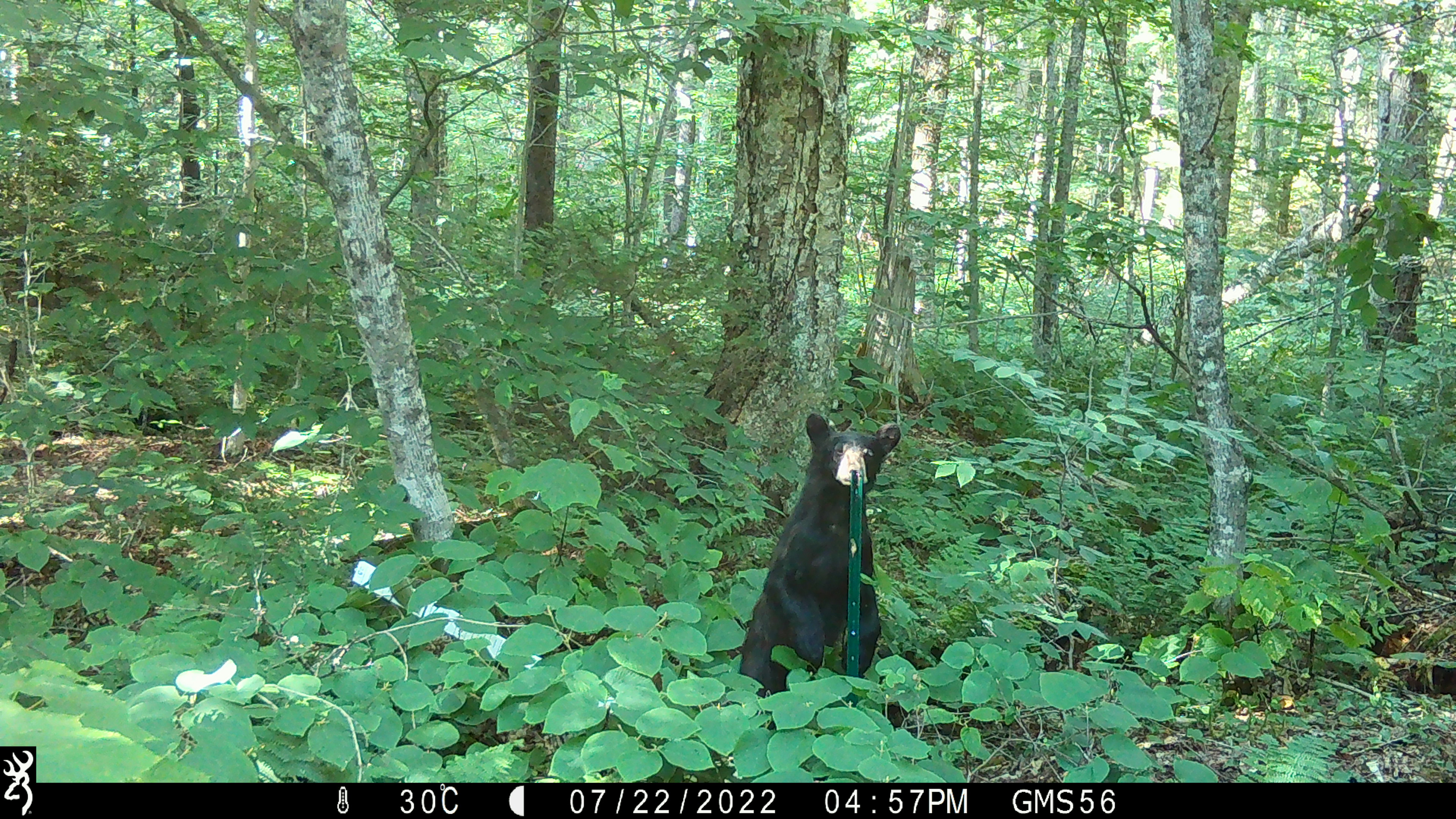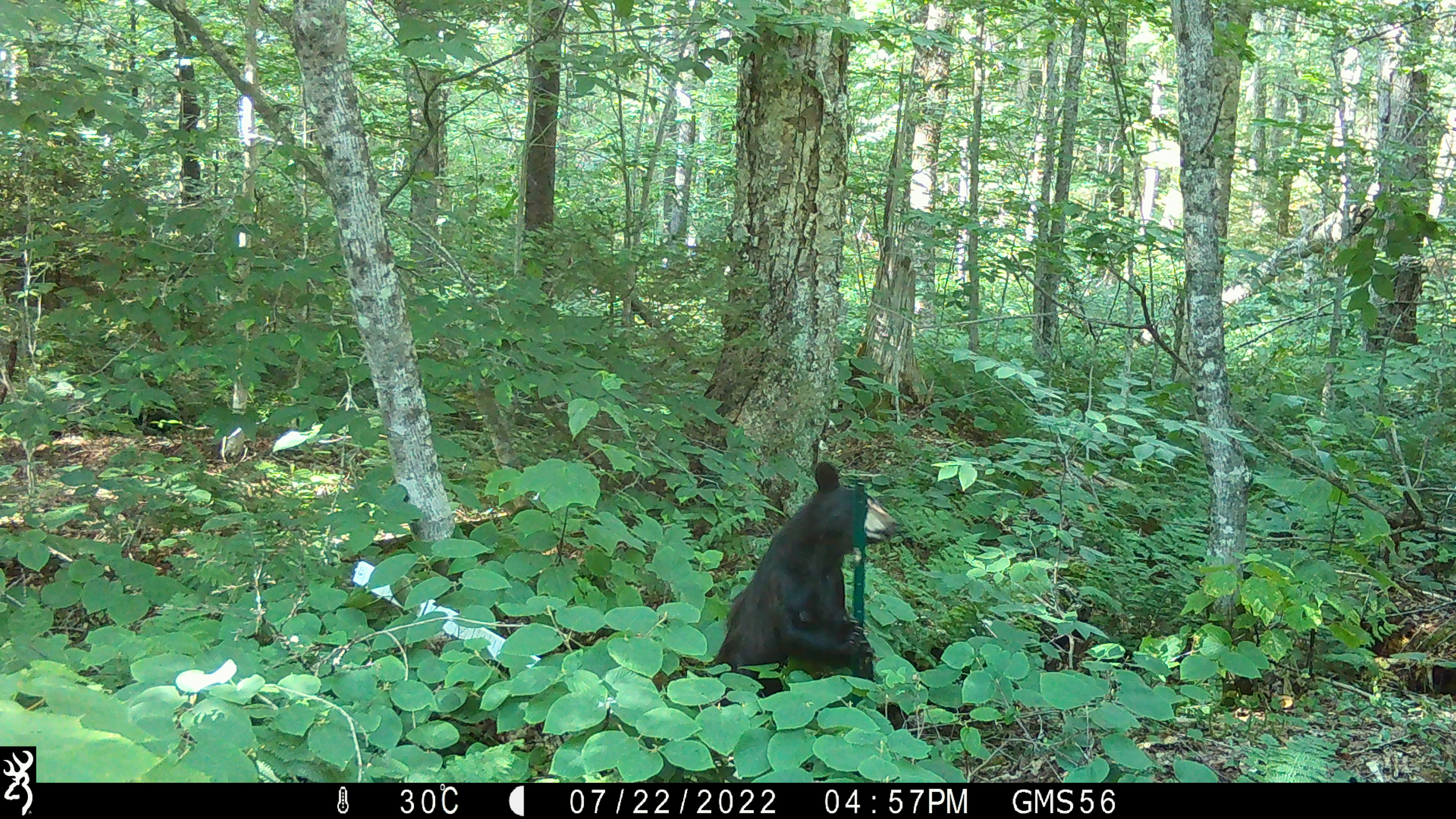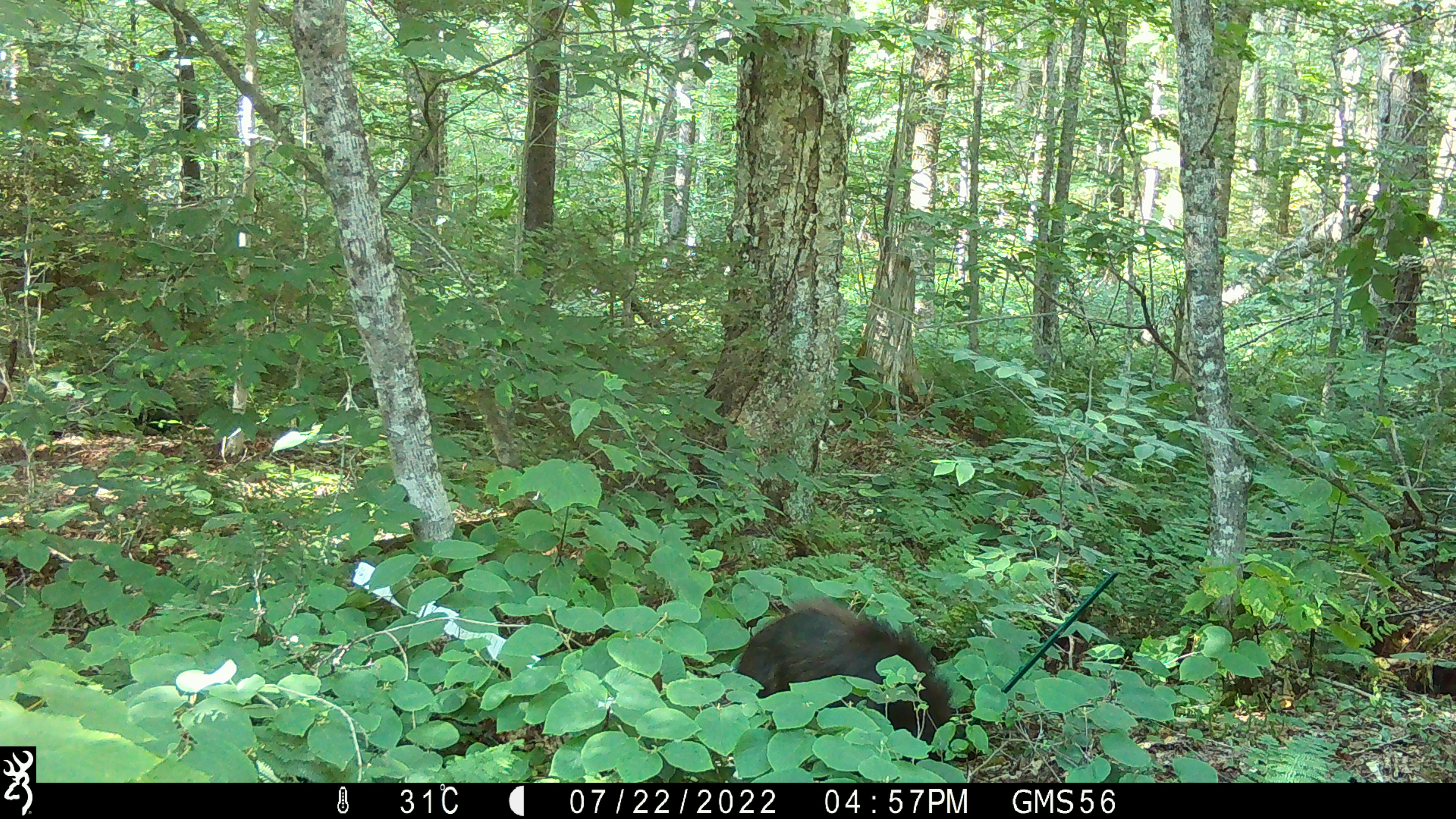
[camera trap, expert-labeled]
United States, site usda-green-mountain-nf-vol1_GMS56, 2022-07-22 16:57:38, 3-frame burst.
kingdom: Animalia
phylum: Chordata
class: Mammalia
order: Carnivora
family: Ursidae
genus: Ursus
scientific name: Ursus americanus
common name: black bear